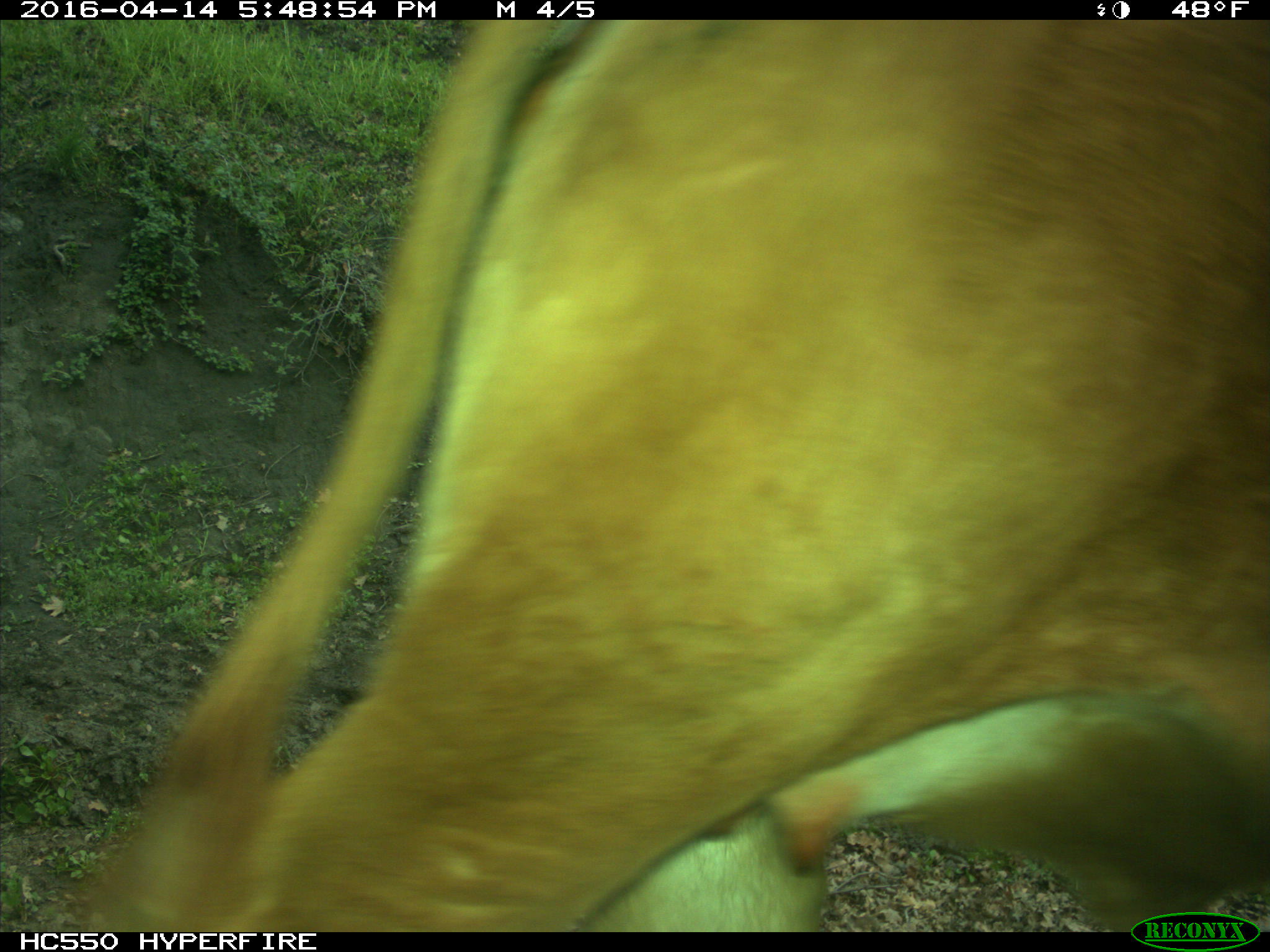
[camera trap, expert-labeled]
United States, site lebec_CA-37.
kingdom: Animalia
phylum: Chordata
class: Mammalia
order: Artiodactyla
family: Bovidae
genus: Bos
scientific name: Bos taurus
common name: domestic cow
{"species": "Bos taurus (domestic cow)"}